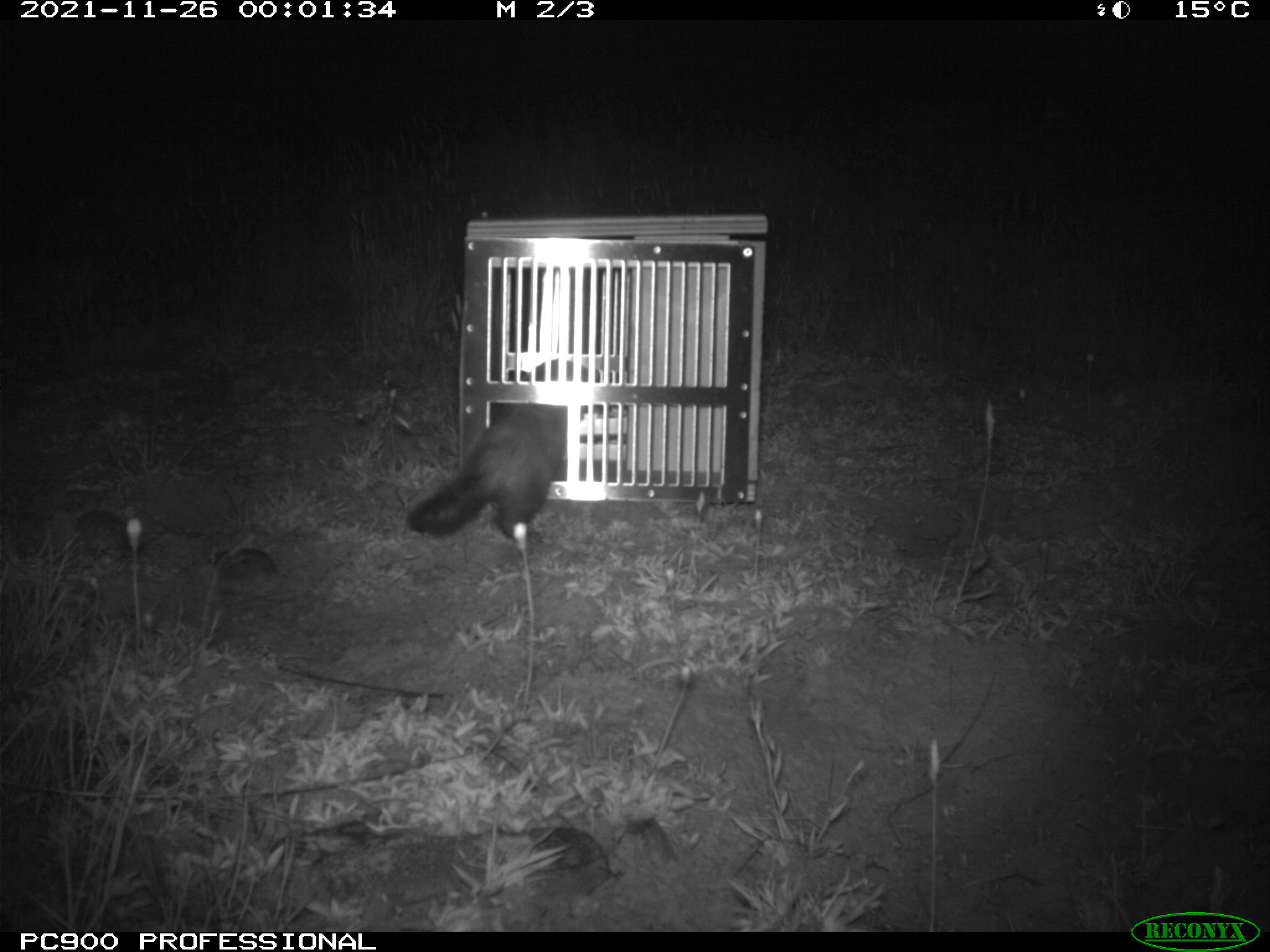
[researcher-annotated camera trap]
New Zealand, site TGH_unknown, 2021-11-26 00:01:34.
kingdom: Animalia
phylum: Chordata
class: Mammalia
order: Carnivora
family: Mustelidae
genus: Mustela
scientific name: Mustela furo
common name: ferret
Ferret (Mustela furo).